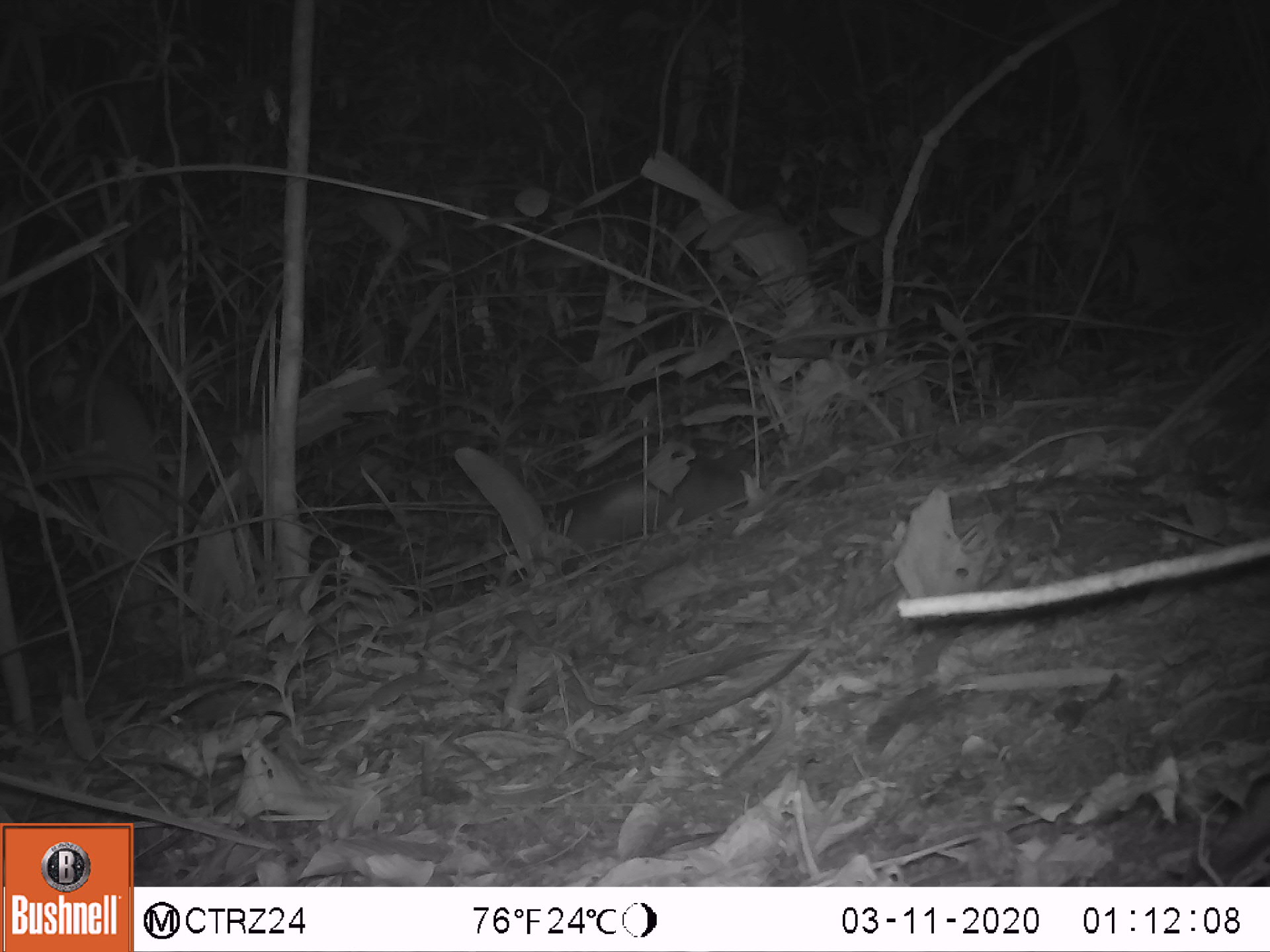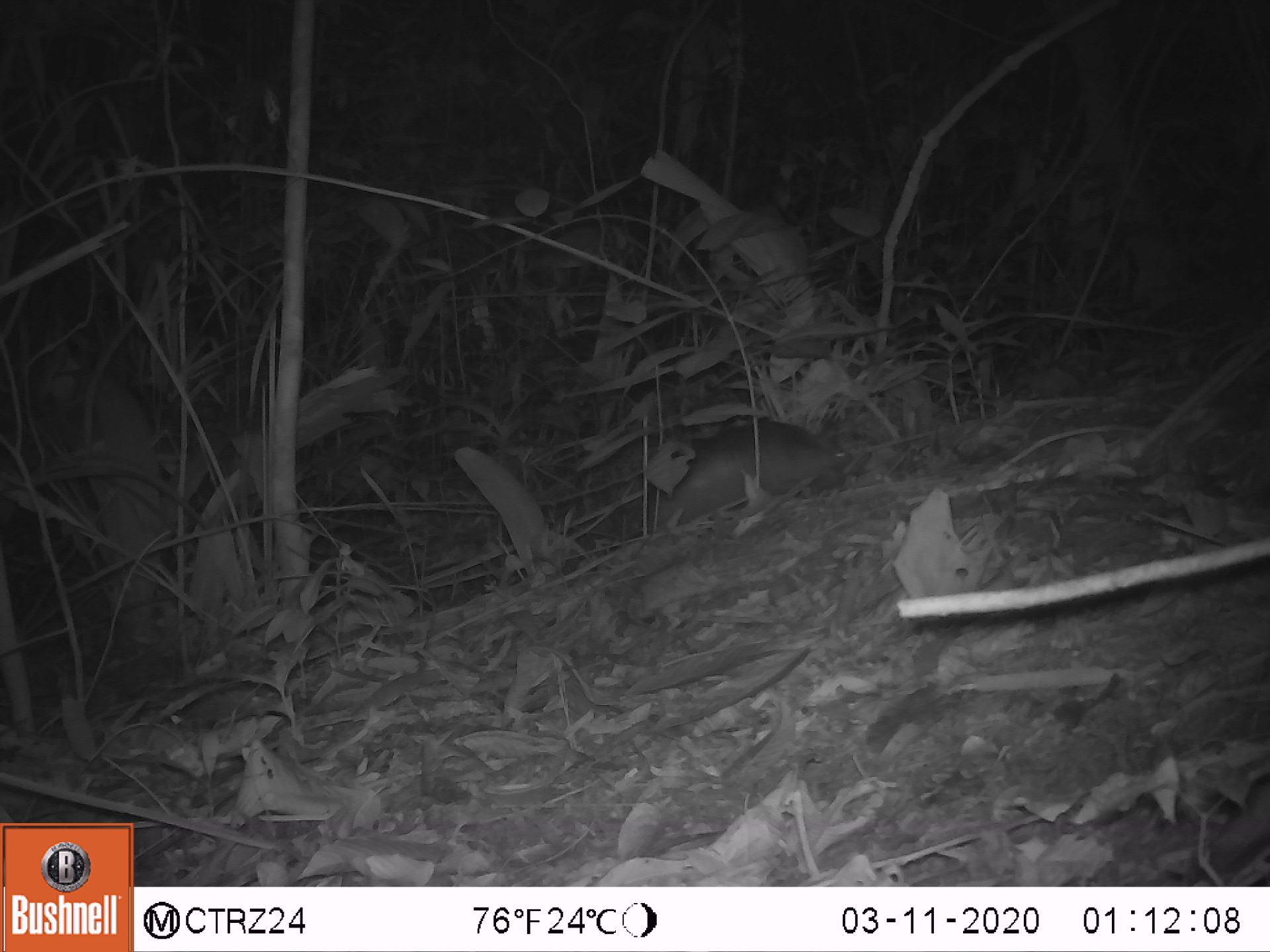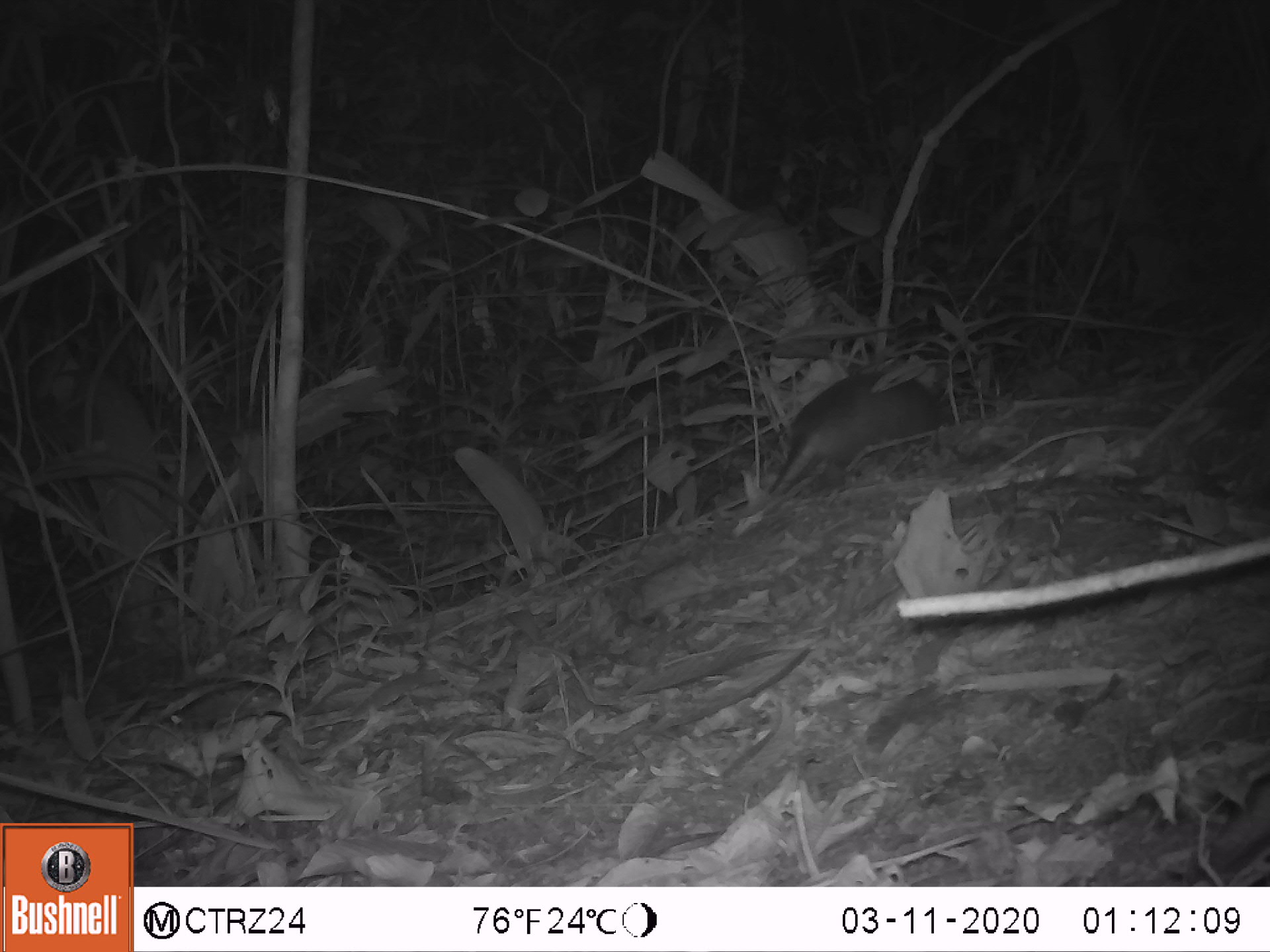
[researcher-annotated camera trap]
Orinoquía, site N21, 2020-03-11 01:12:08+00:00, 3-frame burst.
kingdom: Animalia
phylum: Chordata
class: Mammalia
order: Cingulata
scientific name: Cingulata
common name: armadillo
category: unknown armadillo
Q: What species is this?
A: Unknown armadillo (armadillo) (Cingulata).